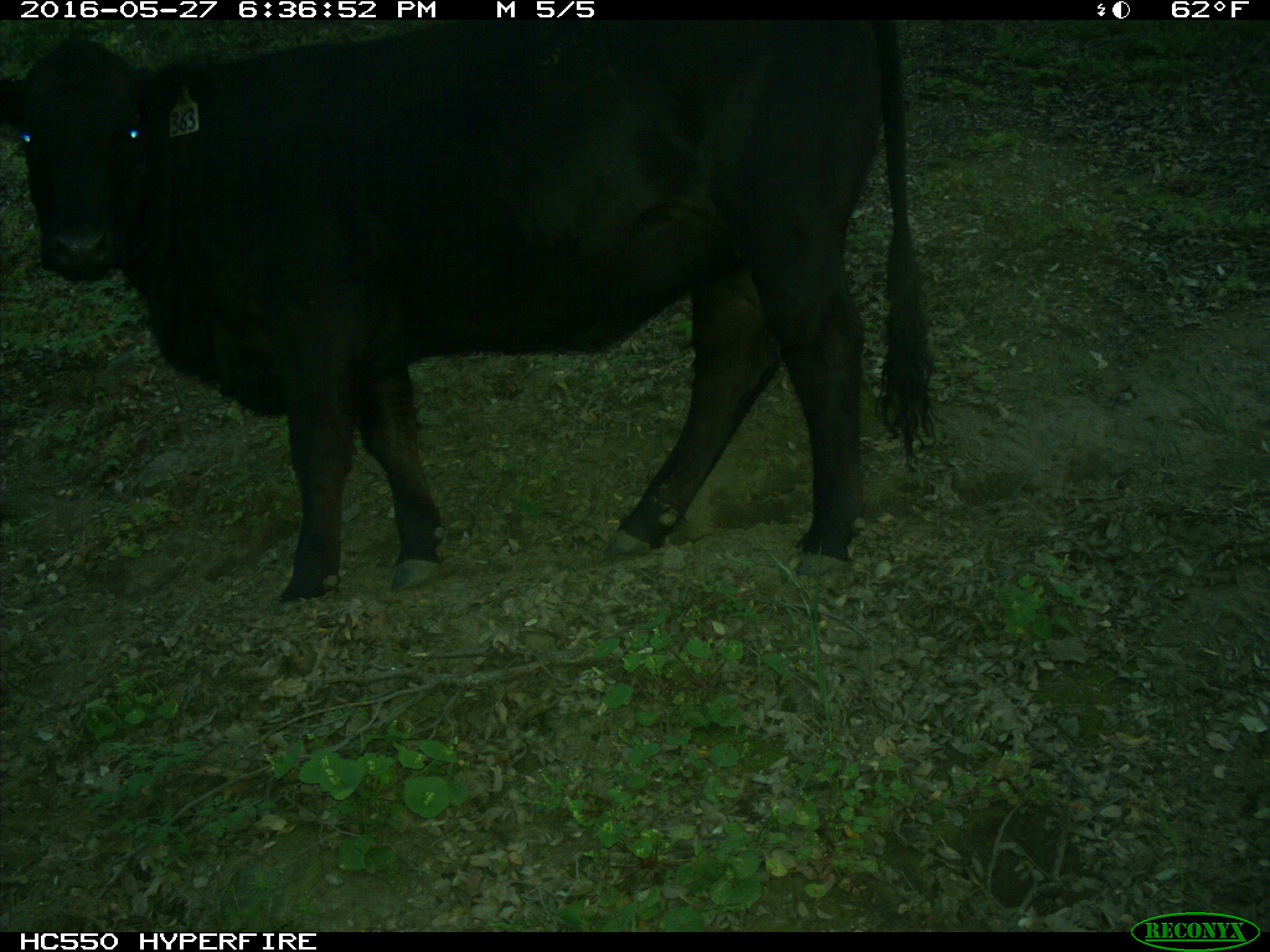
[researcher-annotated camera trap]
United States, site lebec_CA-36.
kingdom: Animalia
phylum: Chordata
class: Mammalia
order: Artiodactyla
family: Bovidae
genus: Bos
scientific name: Bos taurus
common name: domestic cow